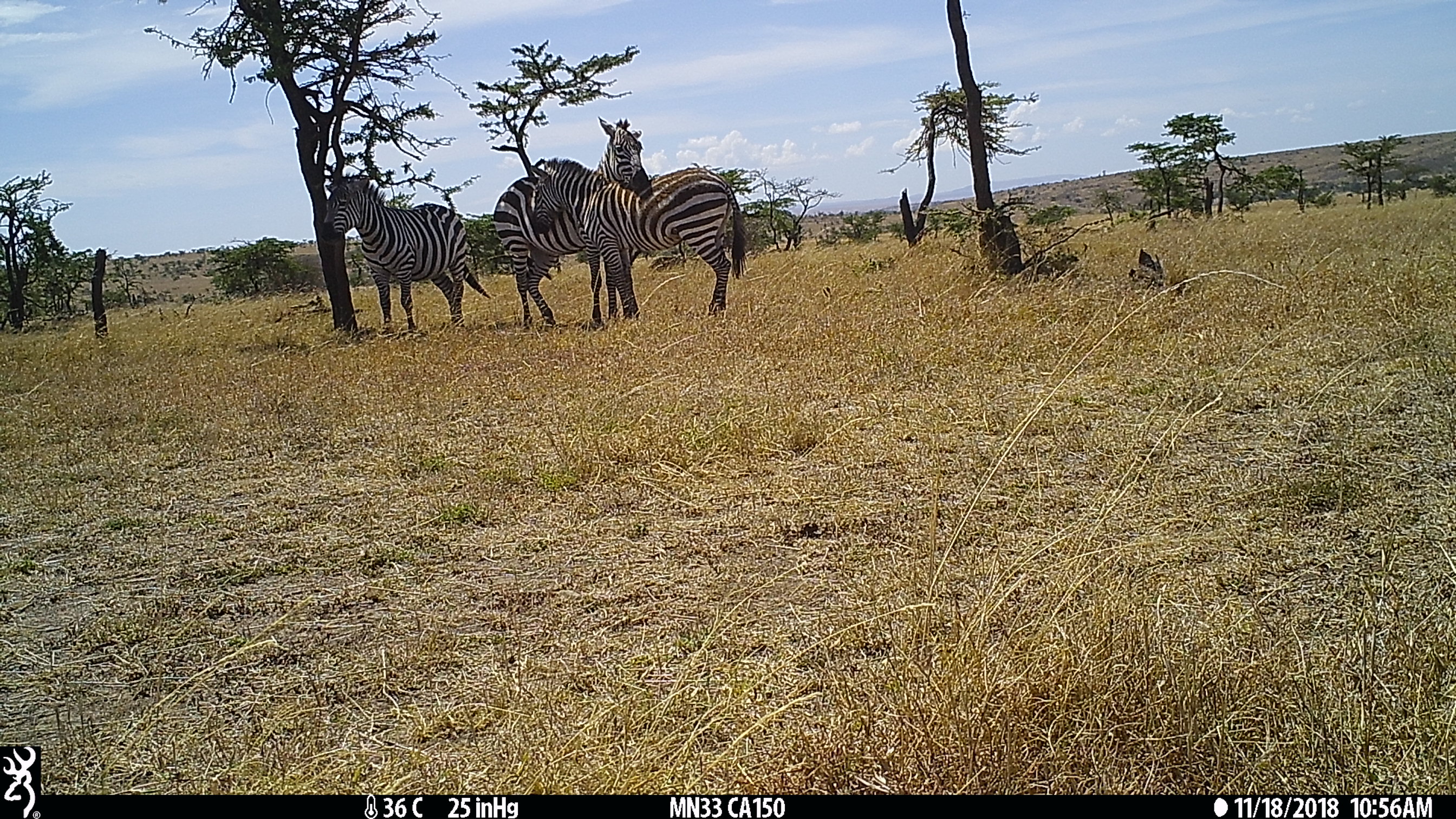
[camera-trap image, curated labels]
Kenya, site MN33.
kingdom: Animalia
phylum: Chordata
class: Mammalia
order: Perissodactyla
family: Equidae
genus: Equus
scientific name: Equus quagga burchellii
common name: burchell's zebra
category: zebra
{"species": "zebra (burchell's zebra) (Equus quagga burchellii)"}